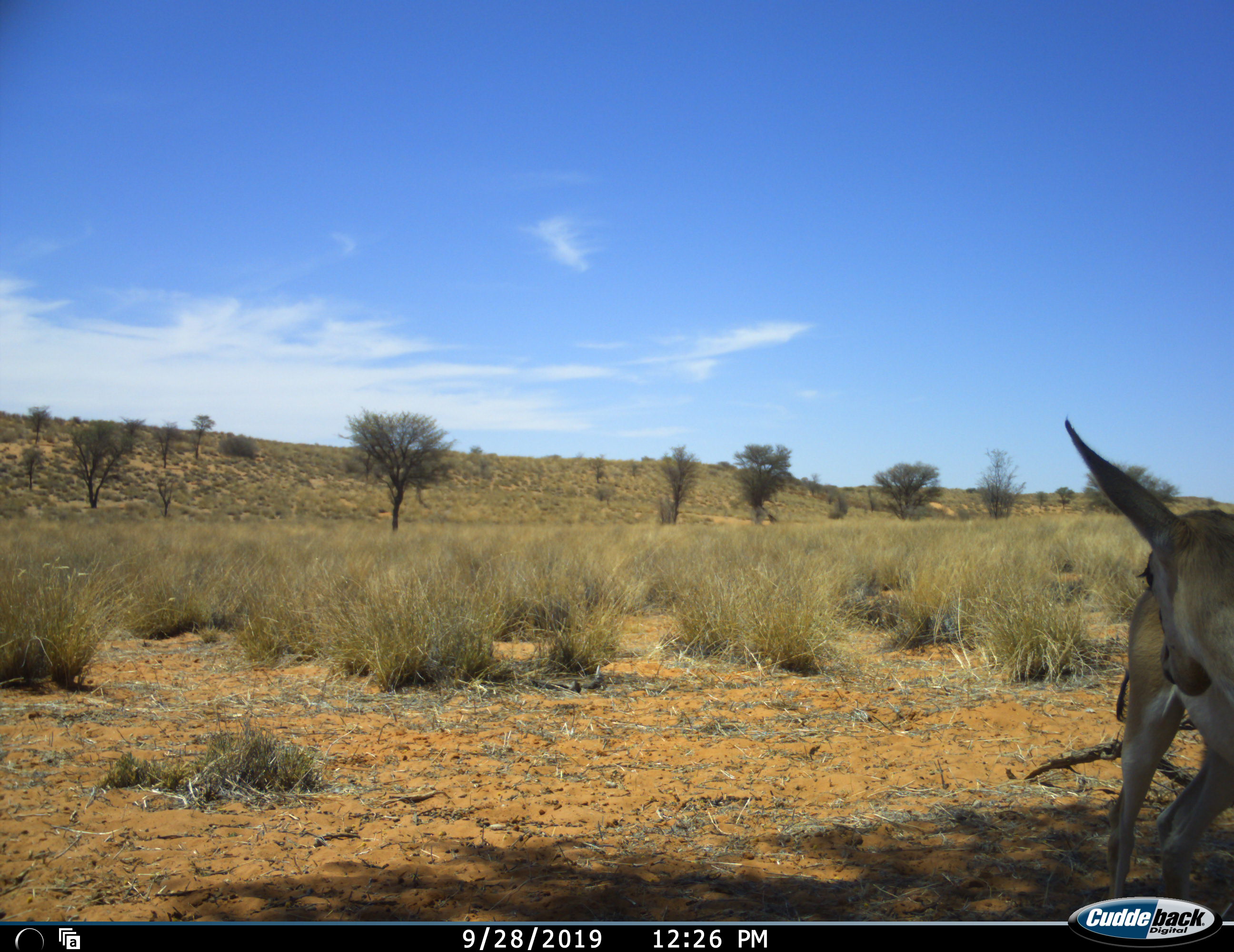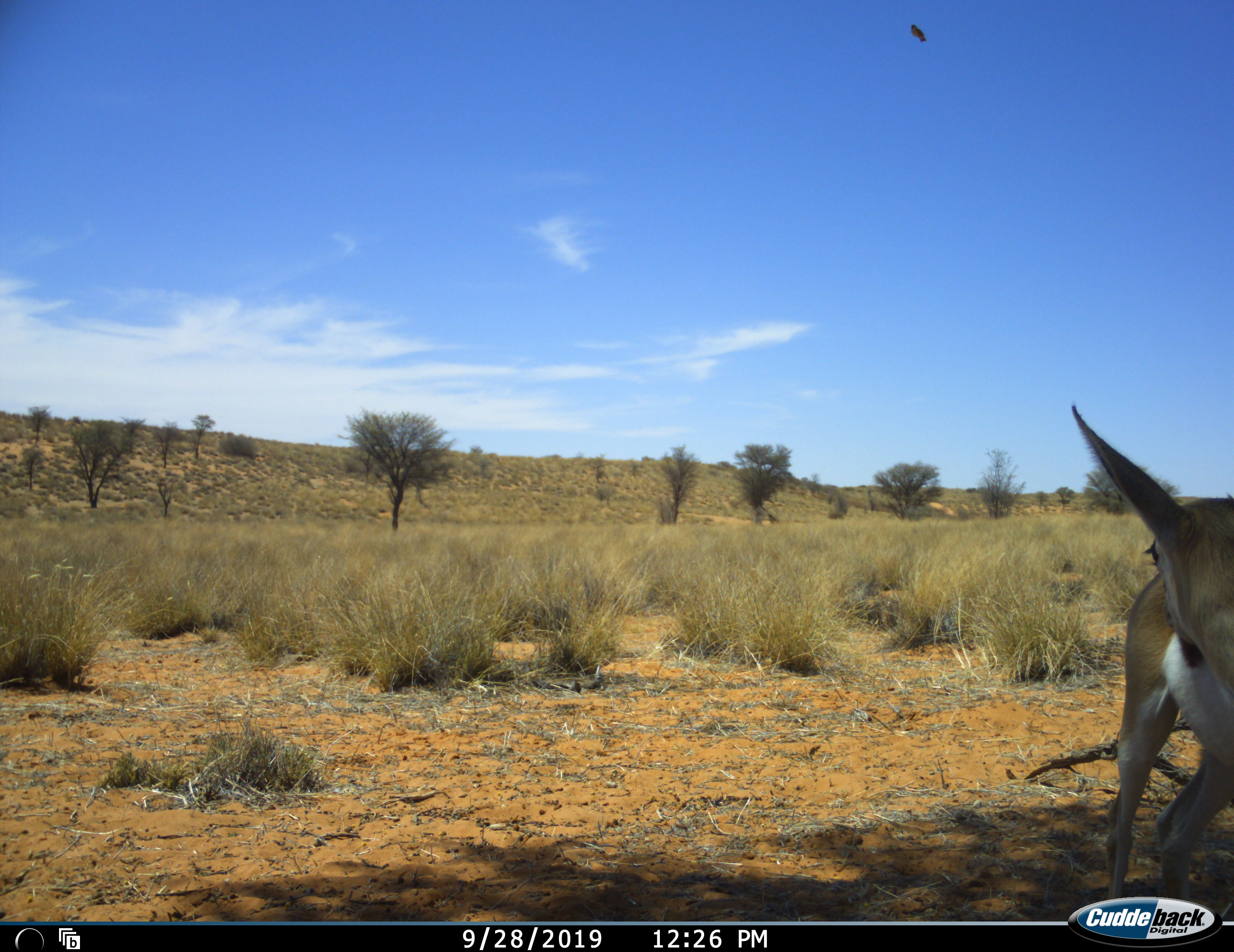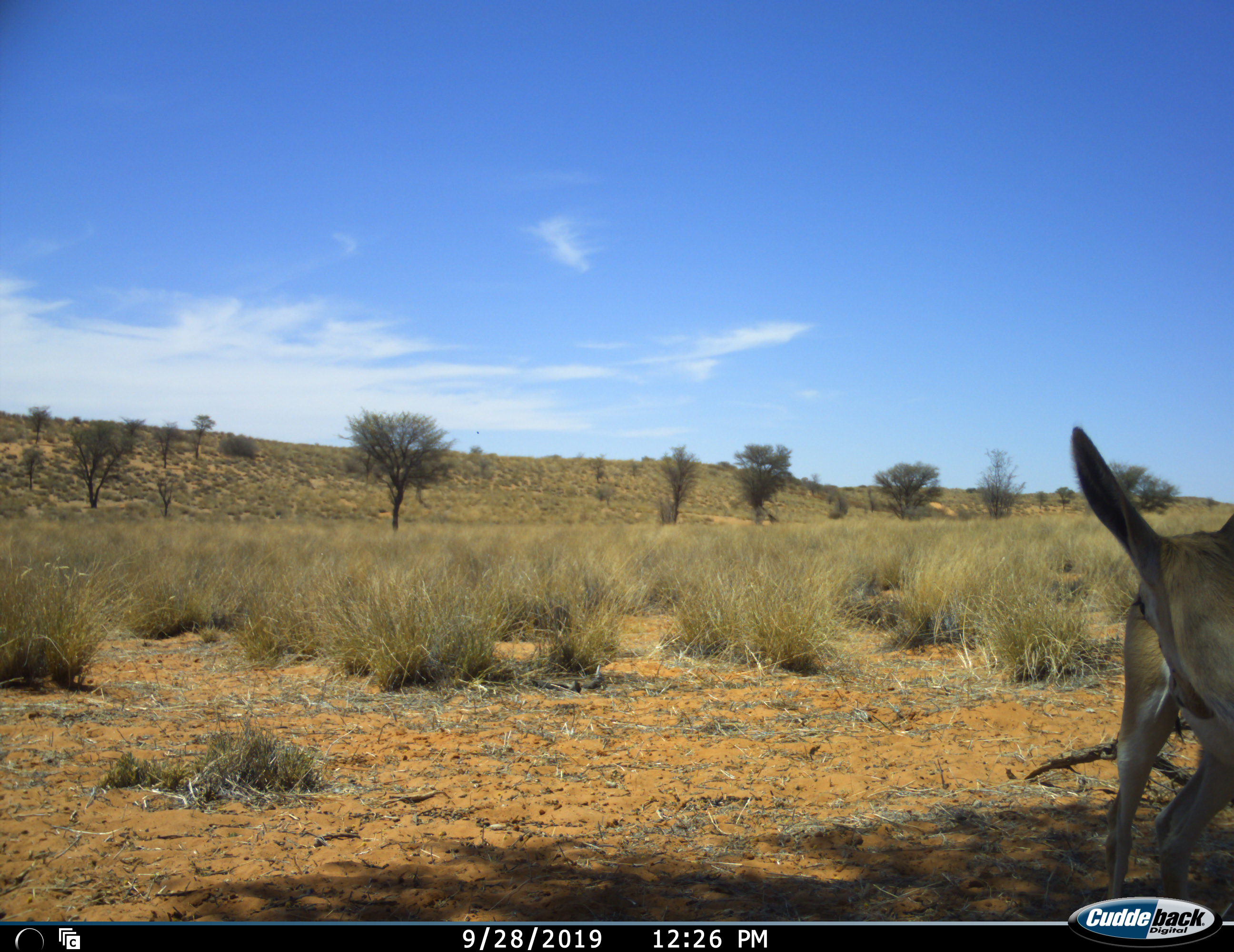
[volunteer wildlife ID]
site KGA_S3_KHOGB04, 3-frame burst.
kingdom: Animalia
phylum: Chordata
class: Mammalia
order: Artiodactyla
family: Bovidae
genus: Antidorcas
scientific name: Antidorcas marsupialis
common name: springbok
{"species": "springbok (Antidorcas marsupialis)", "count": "1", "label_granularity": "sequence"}